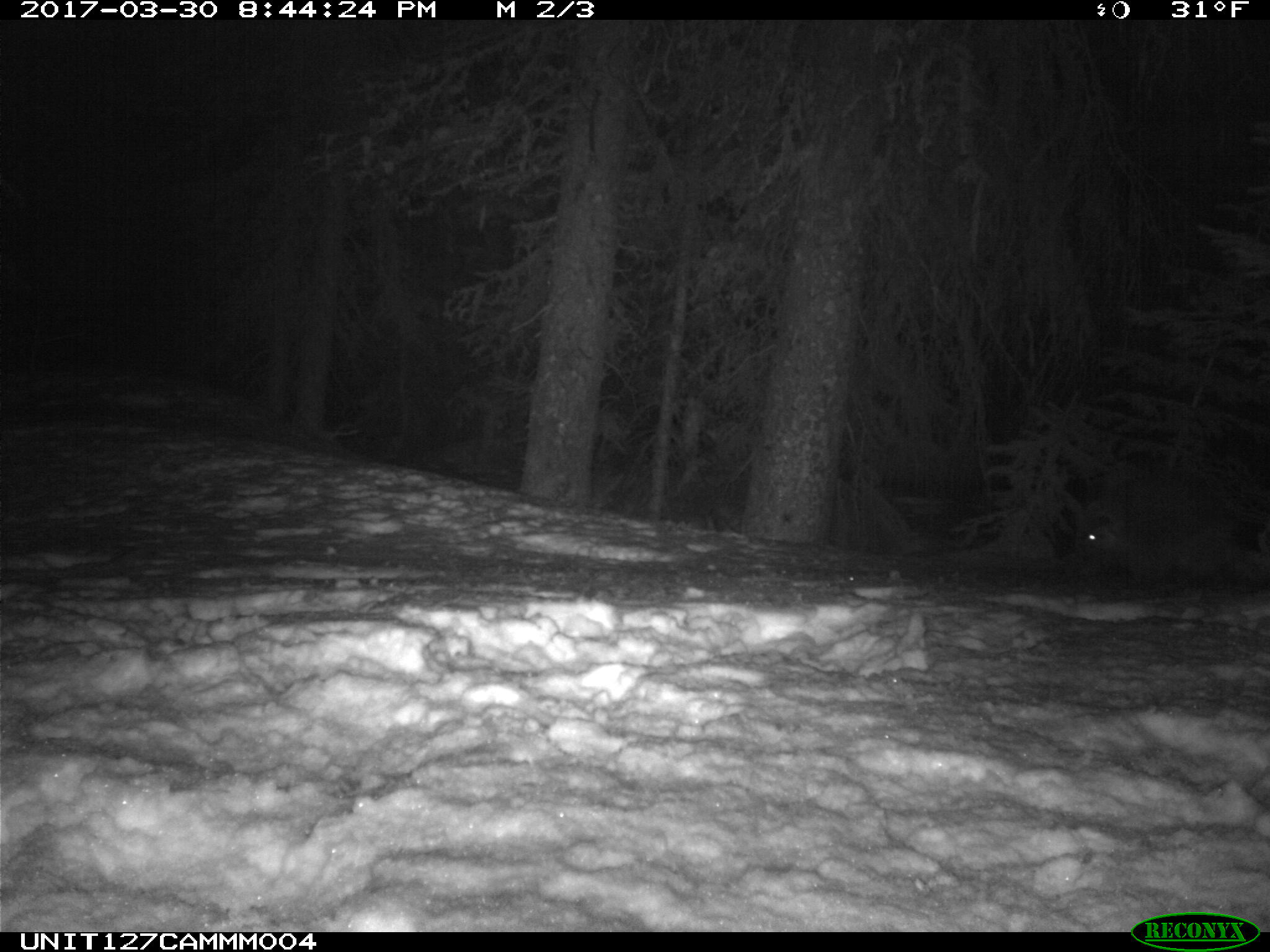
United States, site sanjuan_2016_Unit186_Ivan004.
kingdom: Animalia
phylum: Chordata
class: Mammalia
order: Rodentia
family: Erethizontidae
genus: Erethizon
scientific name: Erethizon dorsatum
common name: north american porcupine